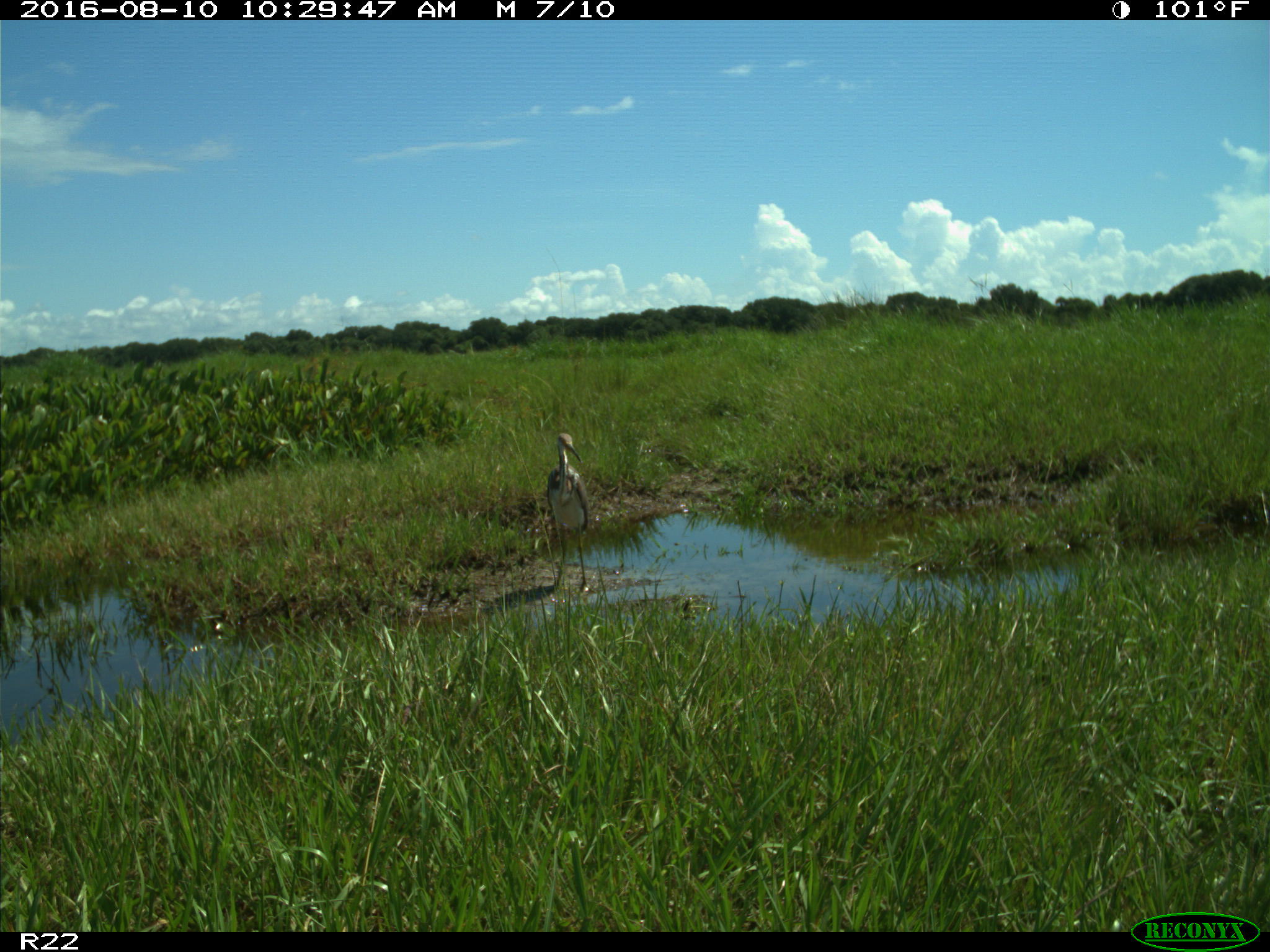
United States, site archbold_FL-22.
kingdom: Animalia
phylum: Chordata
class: Aves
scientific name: Aves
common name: birds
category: unidentified bird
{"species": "unidentified bird (birds) (Aves)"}